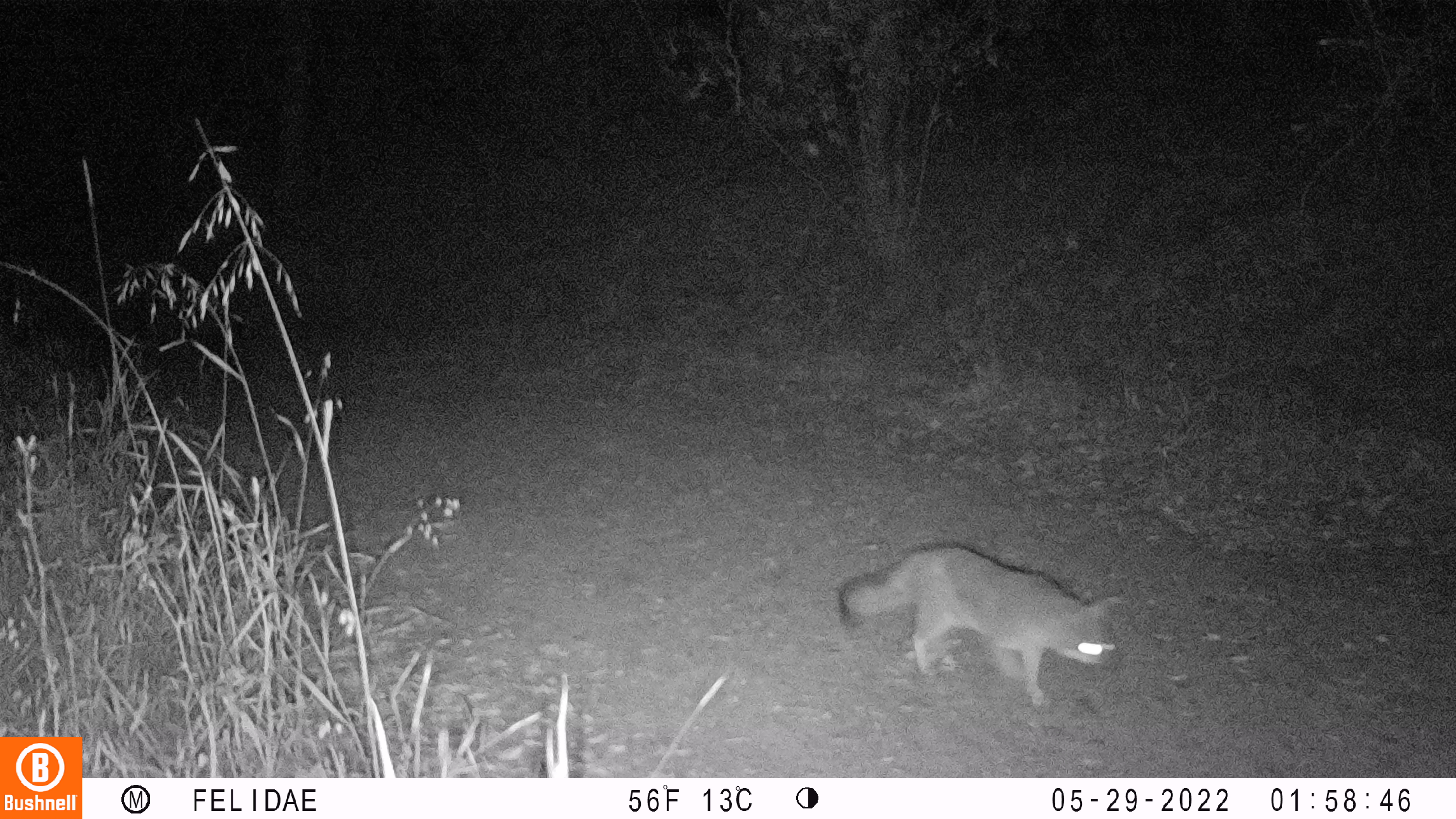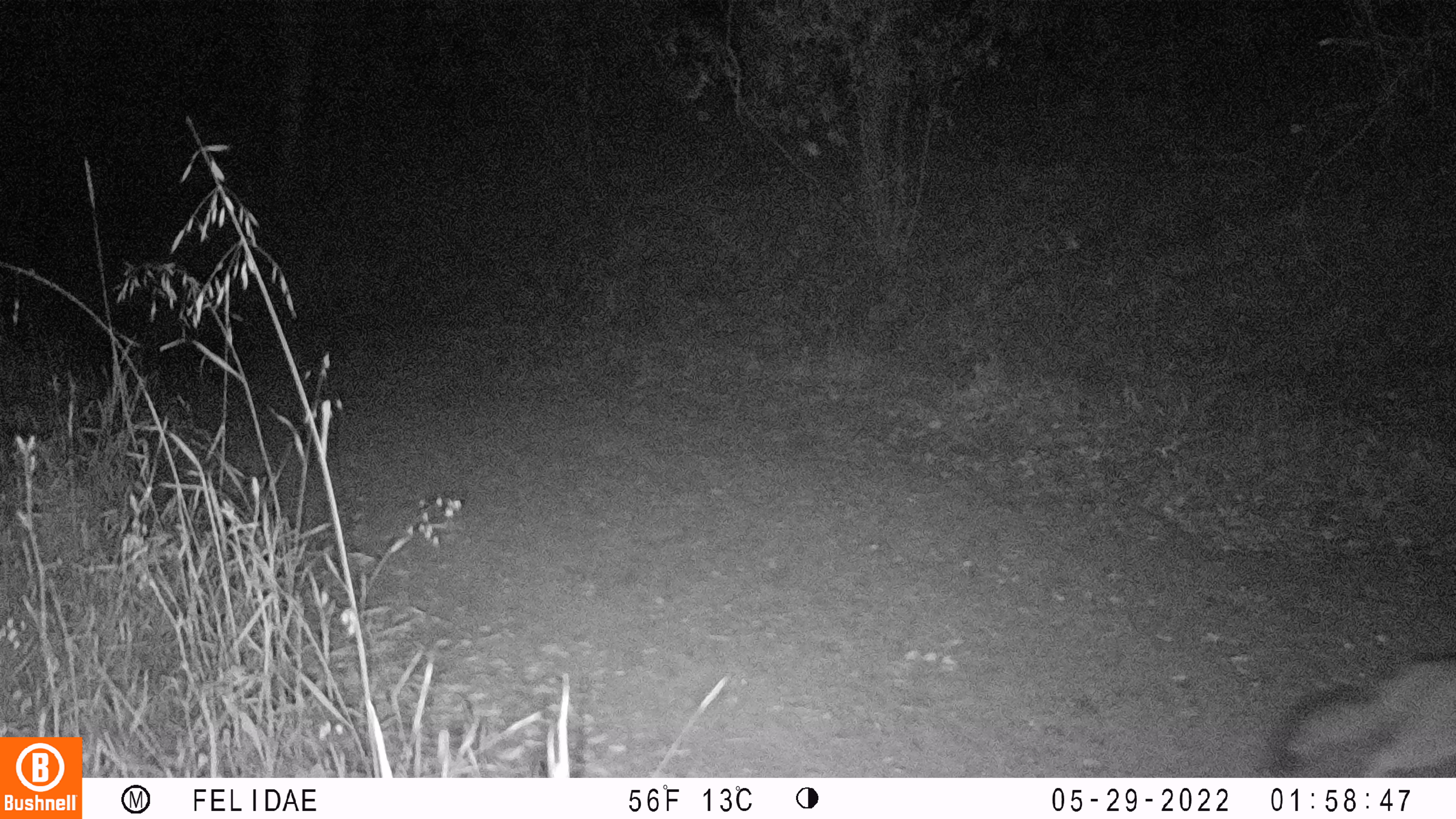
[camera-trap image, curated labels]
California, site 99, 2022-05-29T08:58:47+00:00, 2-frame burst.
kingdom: Animalia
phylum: Chordata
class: Mammalia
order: Carnivora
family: Canidae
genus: Urocyon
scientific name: Urocyon cinereoargenteus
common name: gray fox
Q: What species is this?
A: Gray fox (Urocyon cinereoargenteus).